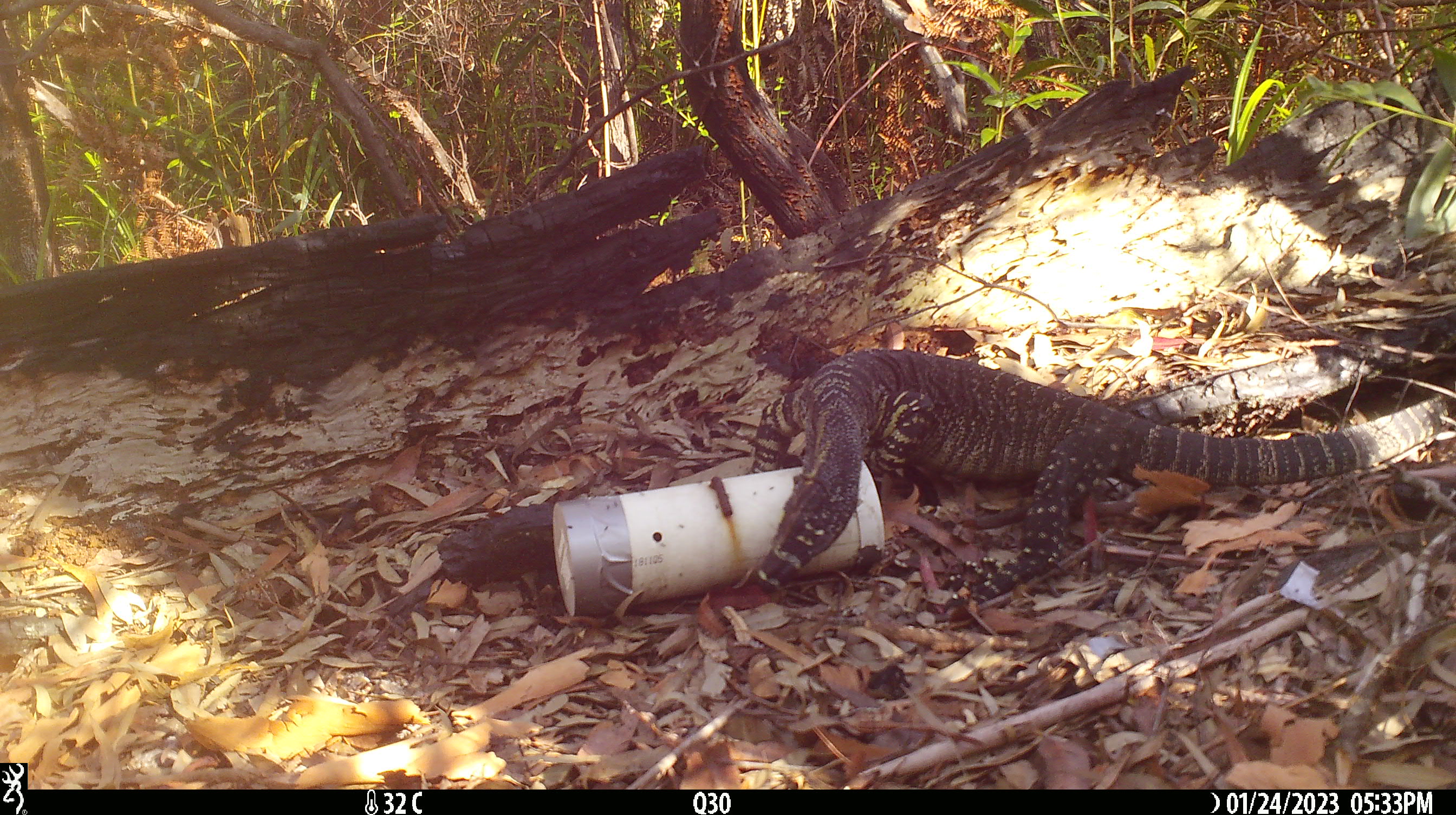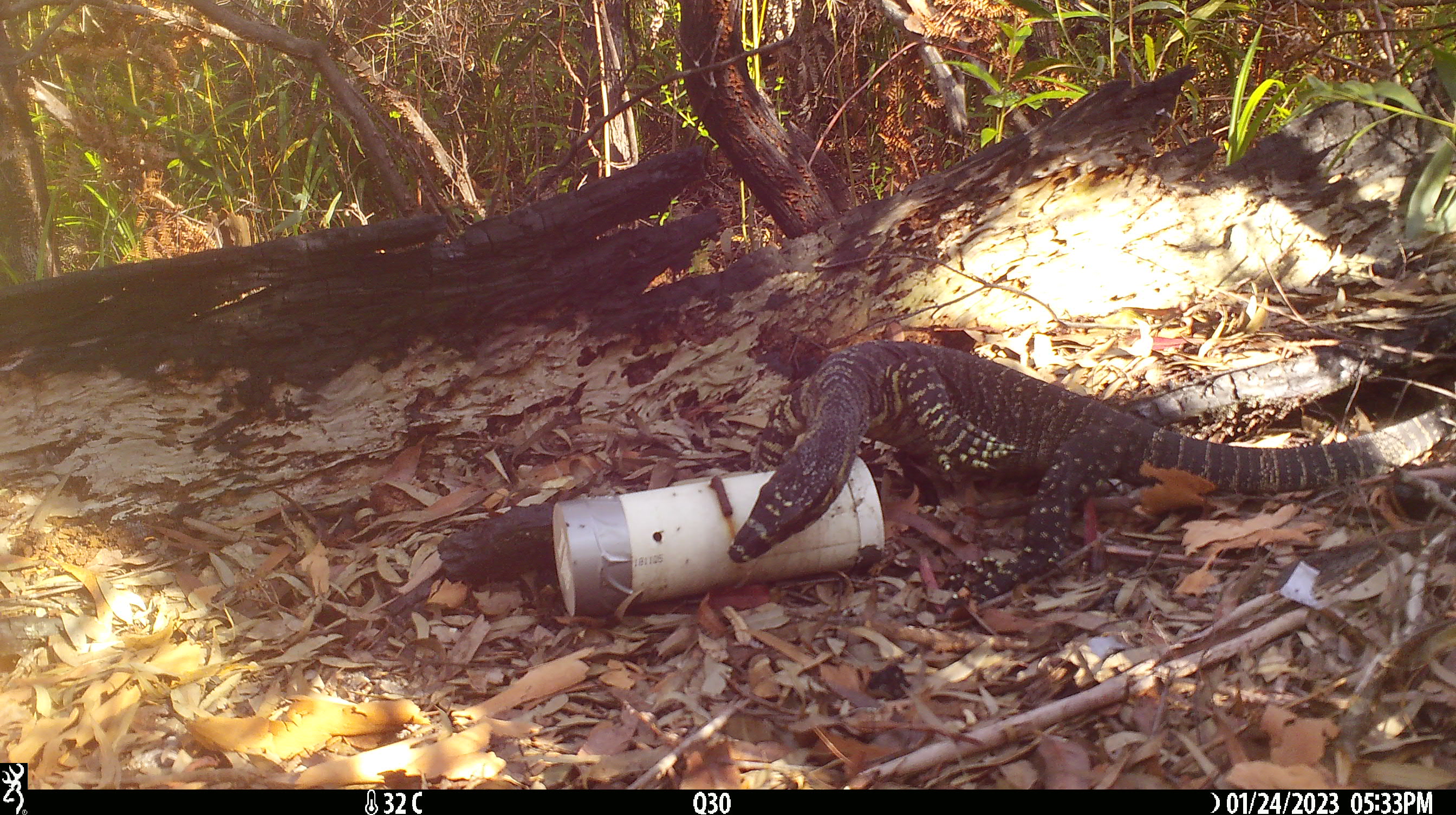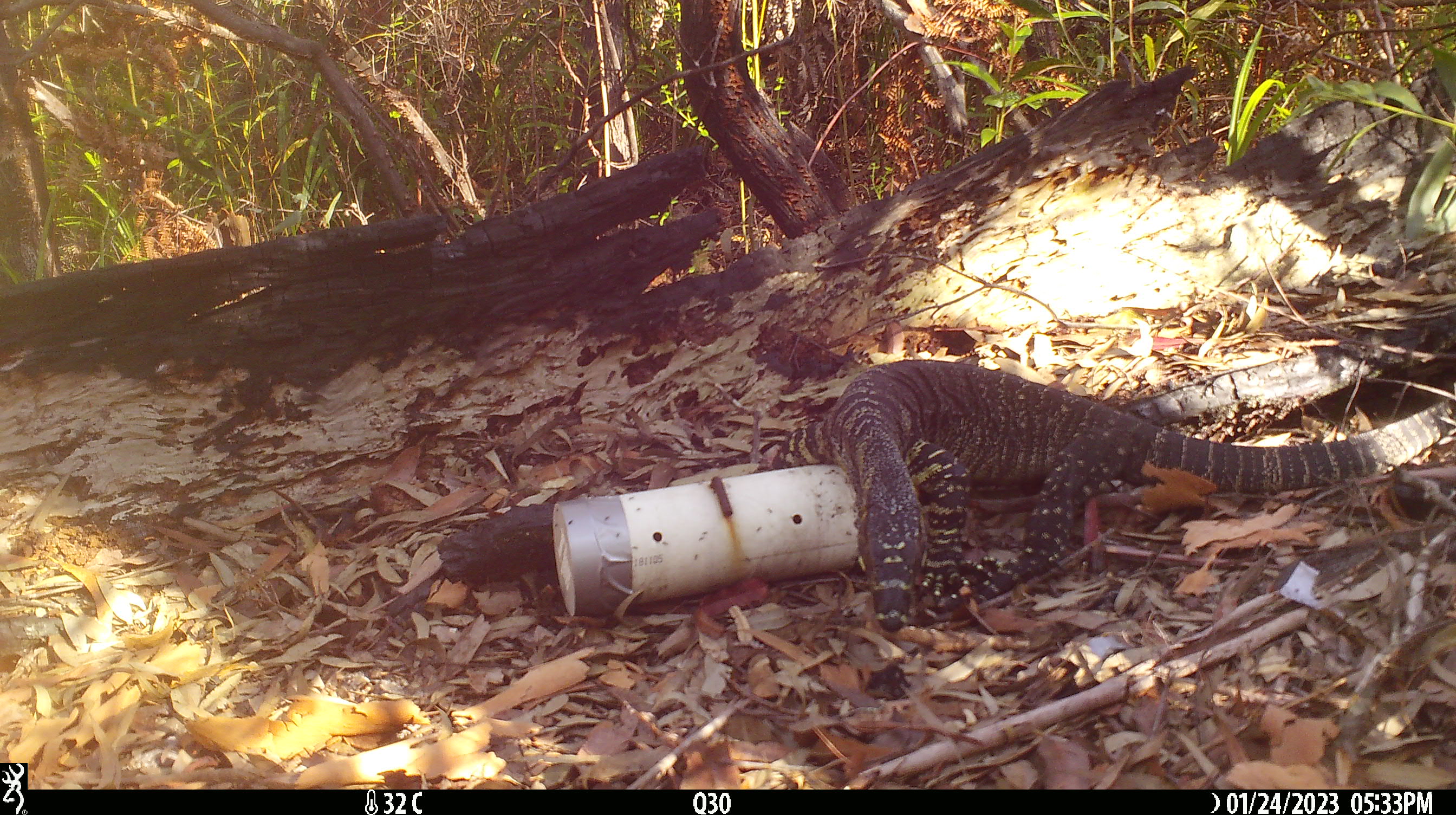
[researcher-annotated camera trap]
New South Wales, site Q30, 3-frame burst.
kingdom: Animalia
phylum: Chordata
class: Reptilia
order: Squamata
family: Varanidae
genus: Varanus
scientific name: Varanus varius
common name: lace monitor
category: goanna